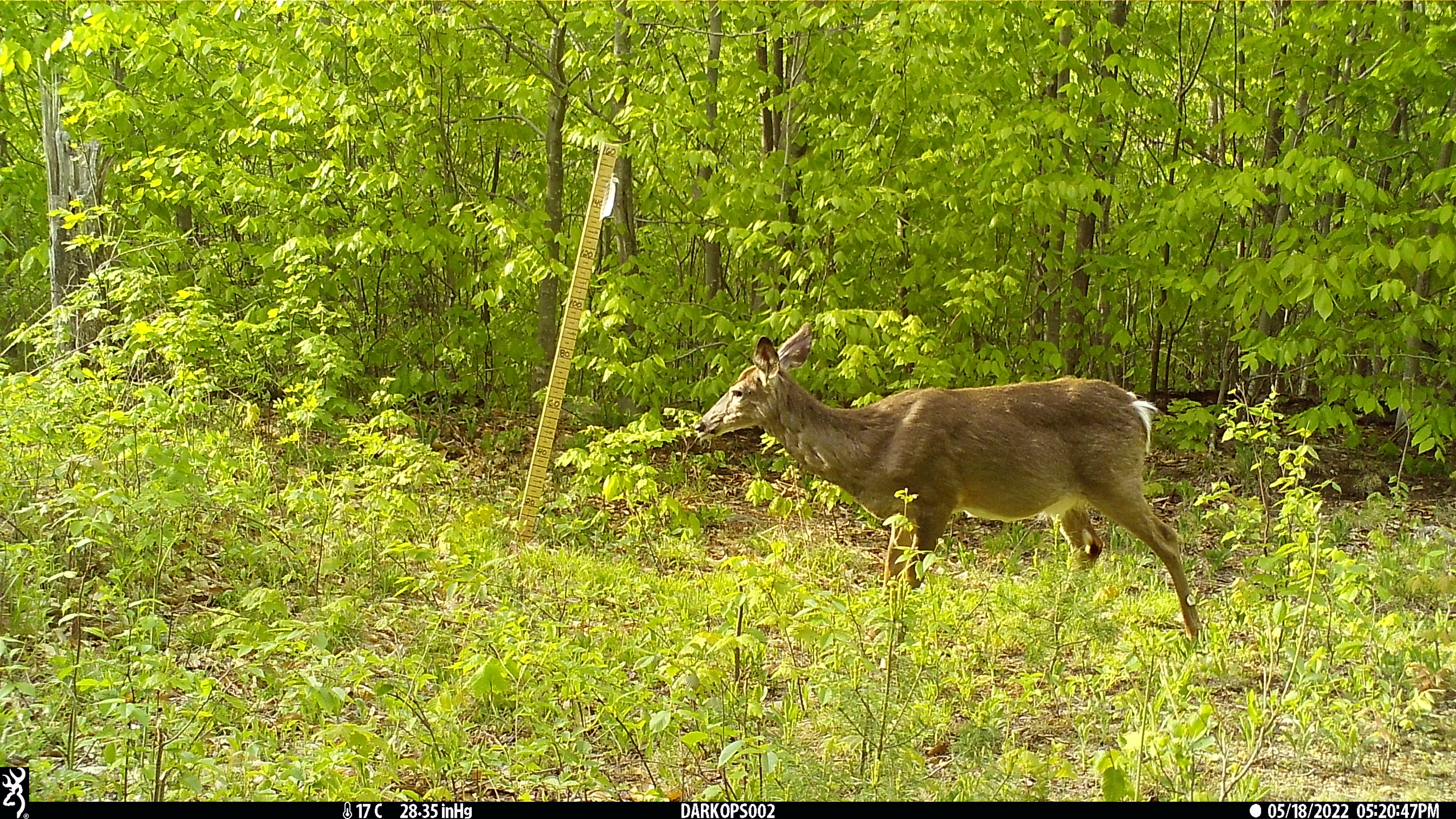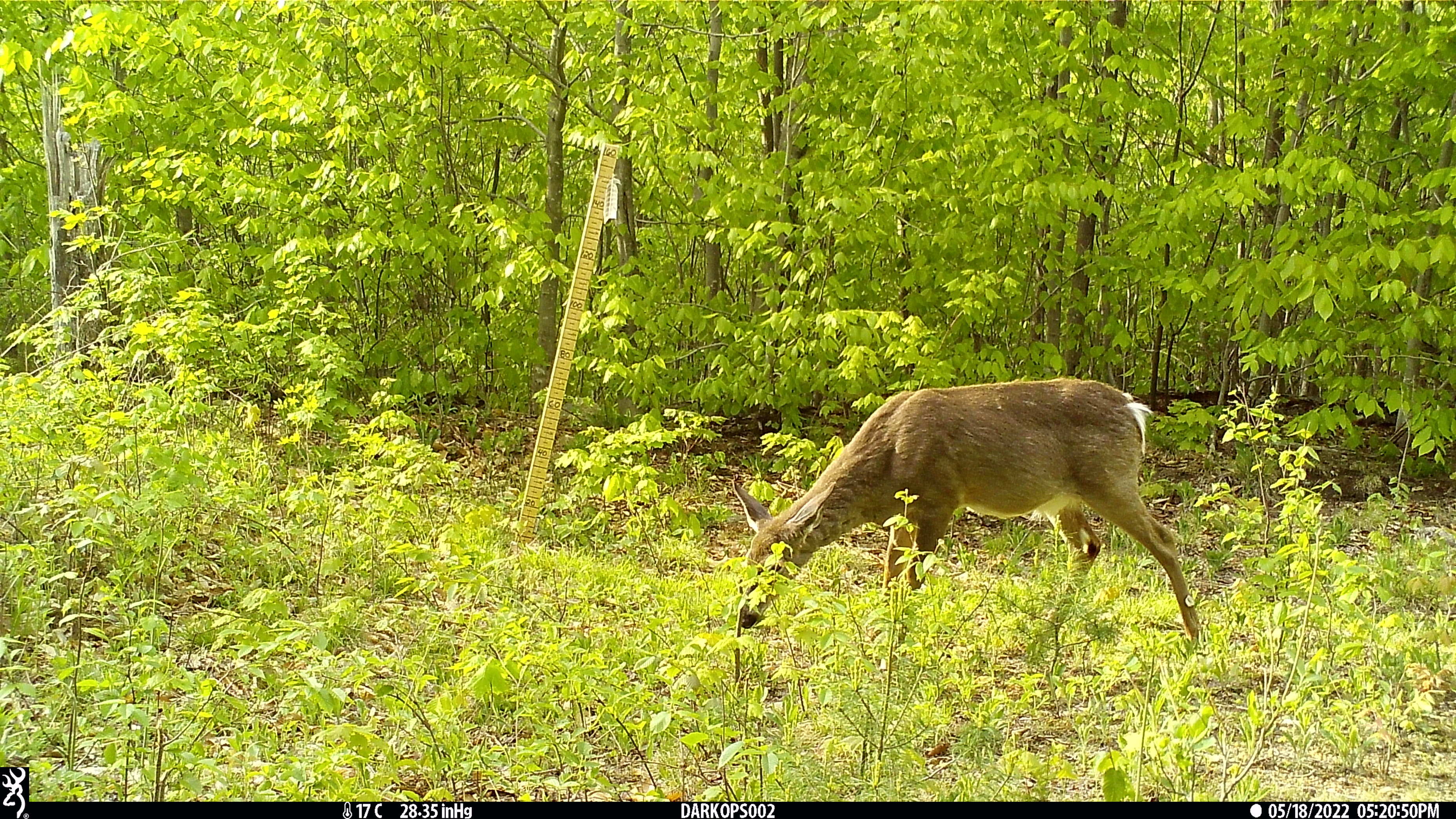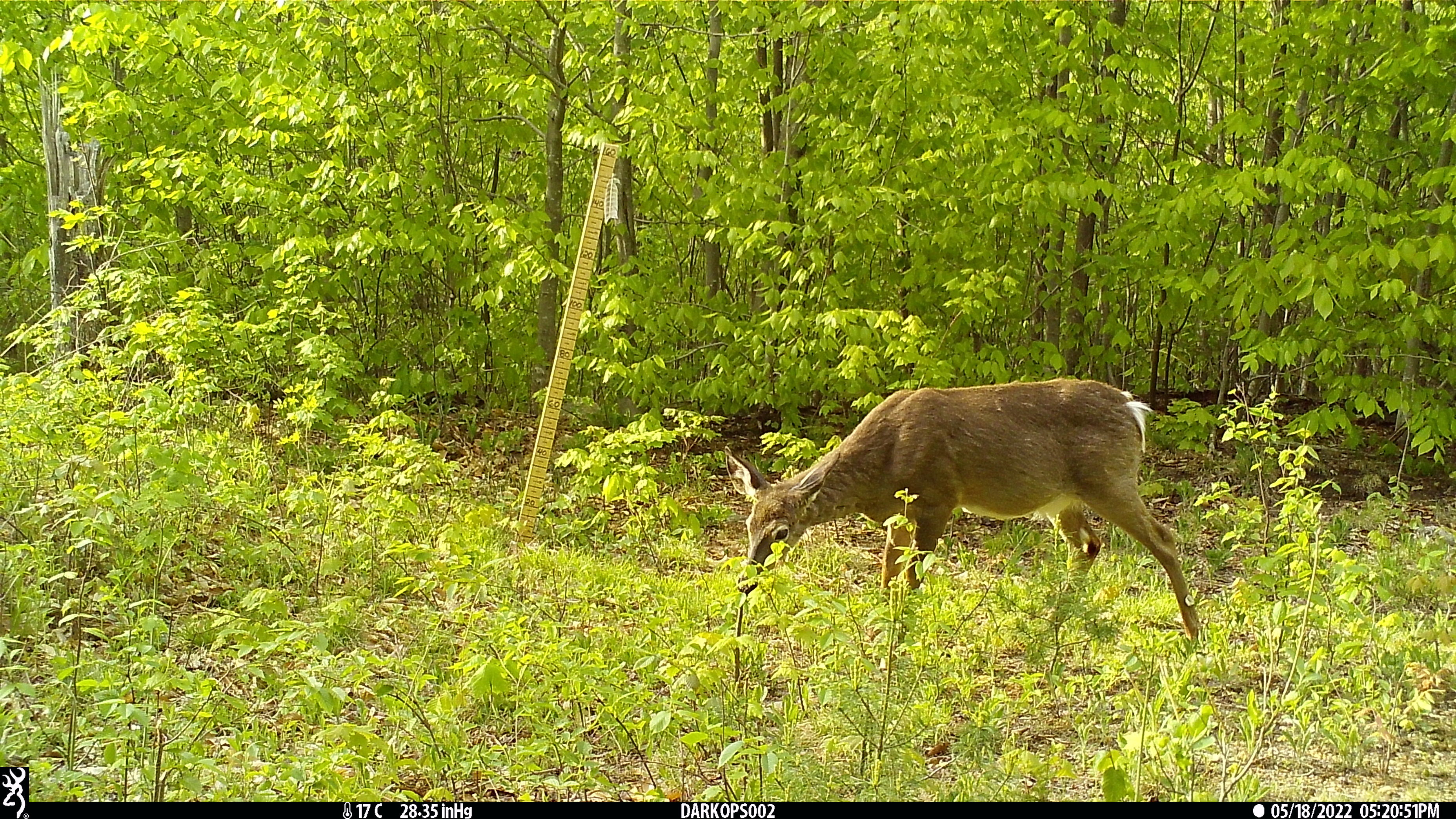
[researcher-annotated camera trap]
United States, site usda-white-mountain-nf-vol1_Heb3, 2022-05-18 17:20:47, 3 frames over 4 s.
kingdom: Animalia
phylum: Chordata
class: Mammalia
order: Artiodactyla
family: Cervidae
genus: Odocoileus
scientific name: Odocoileus virginianus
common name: white-tailed deer